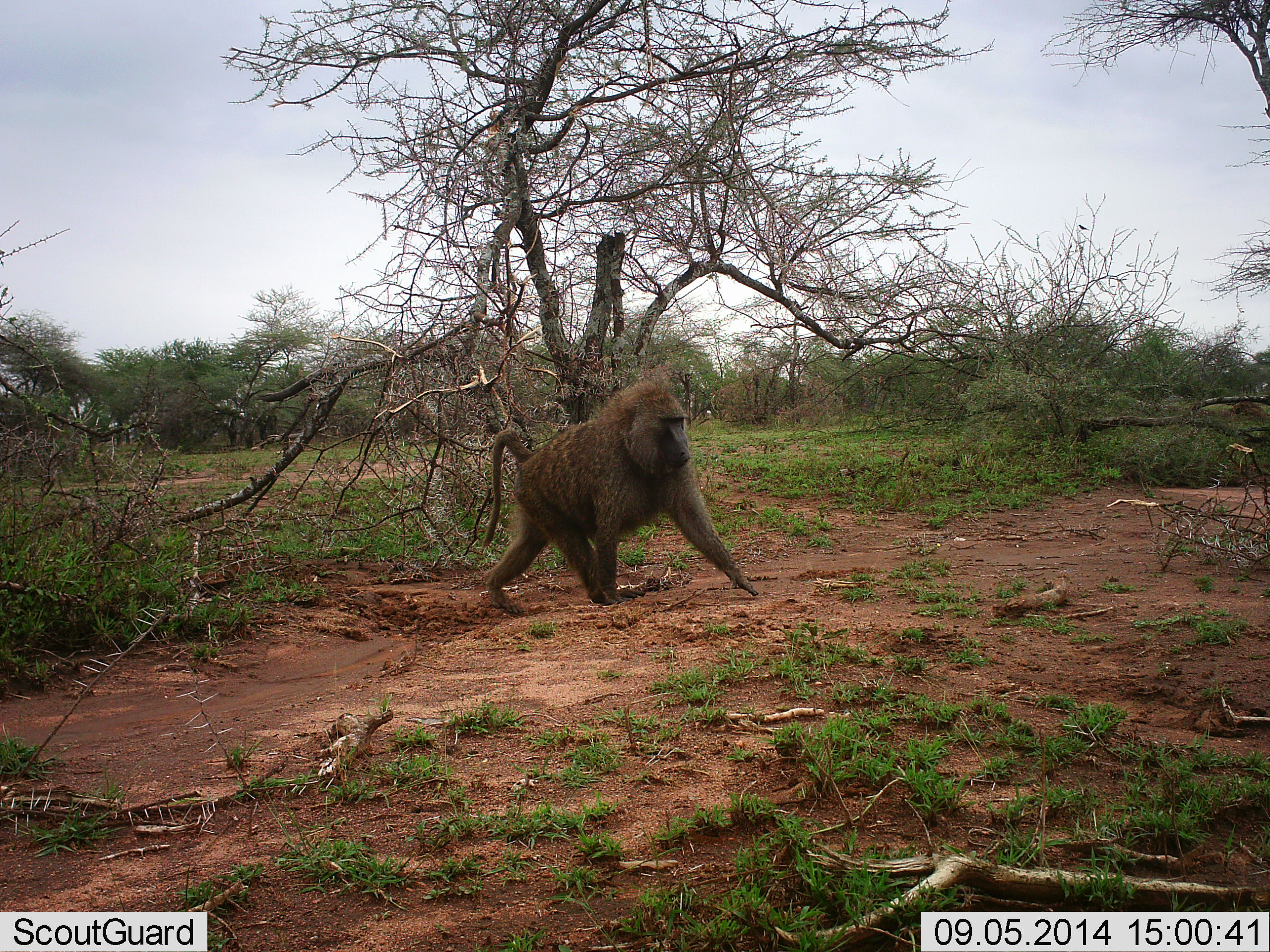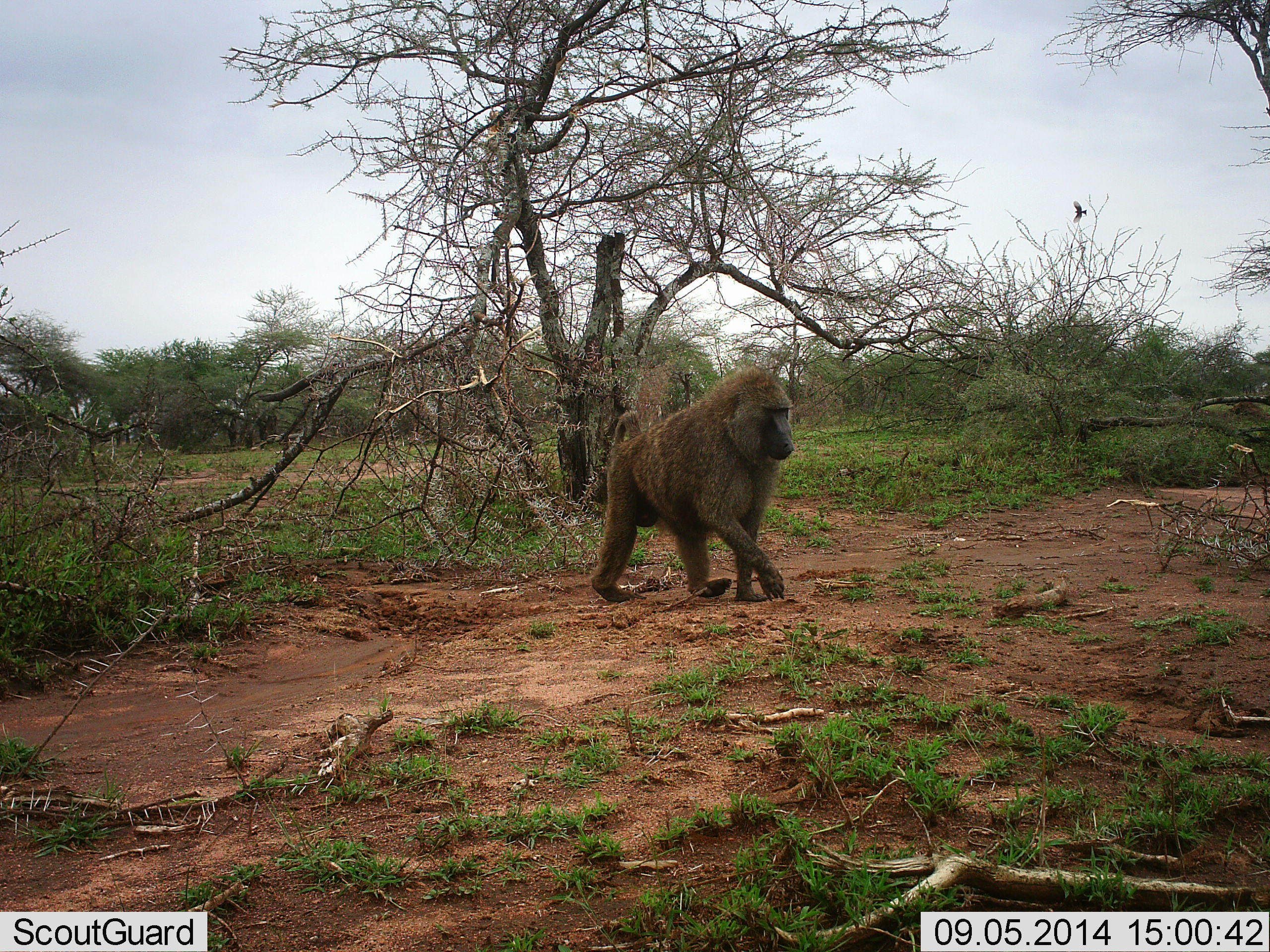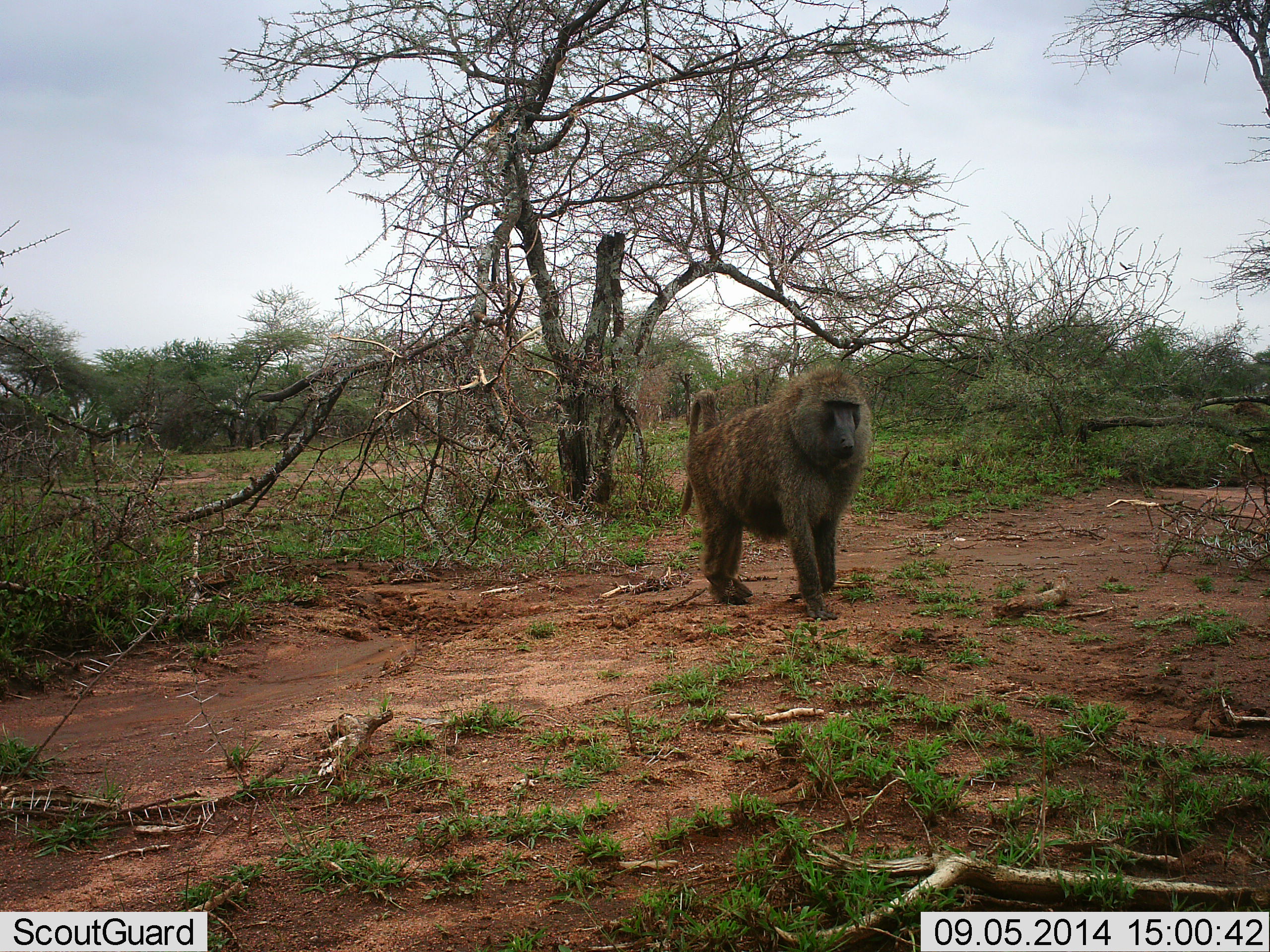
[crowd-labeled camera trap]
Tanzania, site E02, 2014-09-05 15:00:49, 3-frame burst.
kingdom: Animalia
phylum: Chordata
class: Mammalia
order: Primates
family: Cercopithecidae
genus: Papio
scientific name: Papio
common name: baboon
Baboon (Papio), count 1. Behavior (volunteer vote fractions): standing 0%, resting 0%, moving 100%, interacting 0%. Young present (vote fraction): 0%. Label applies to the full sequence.